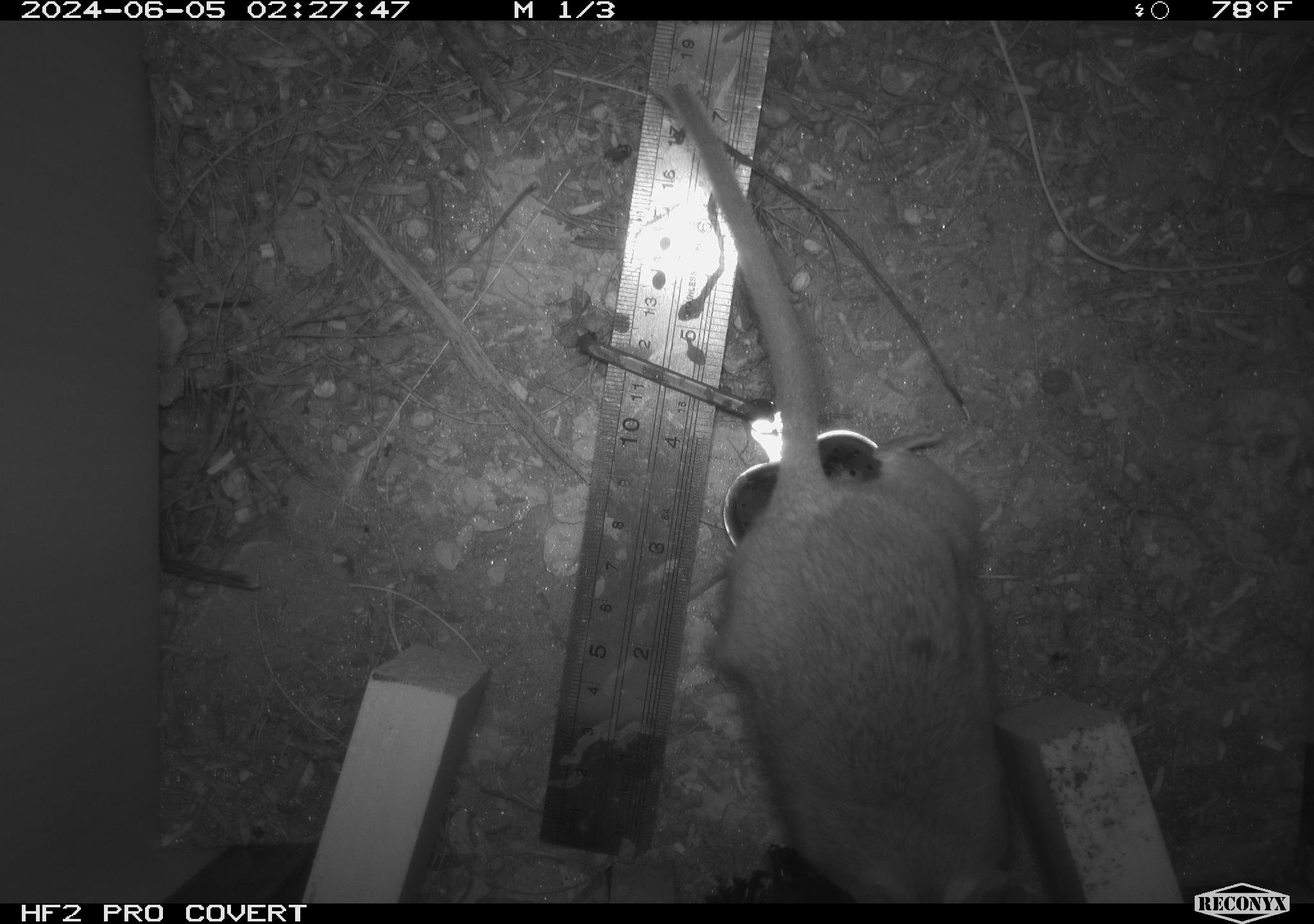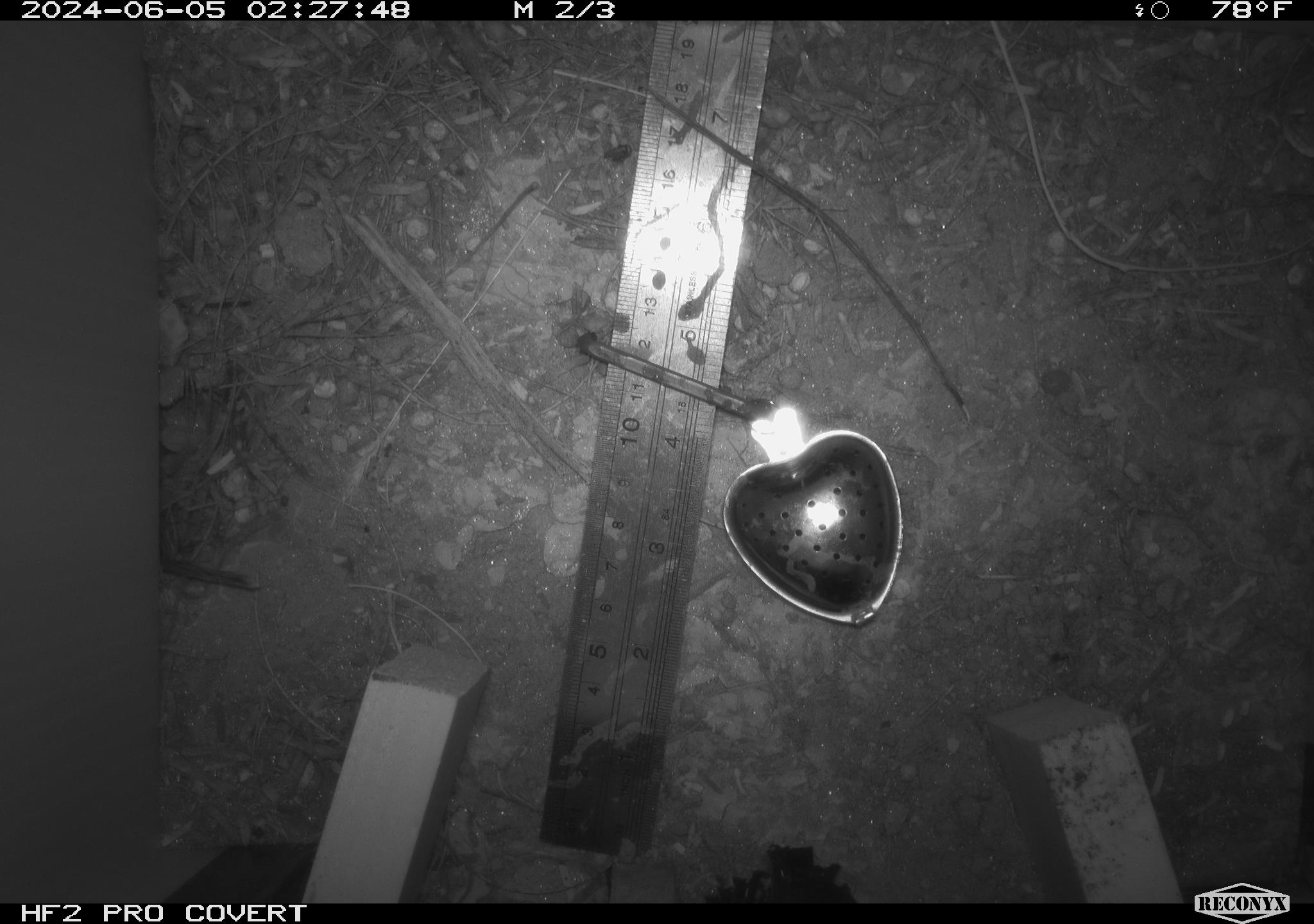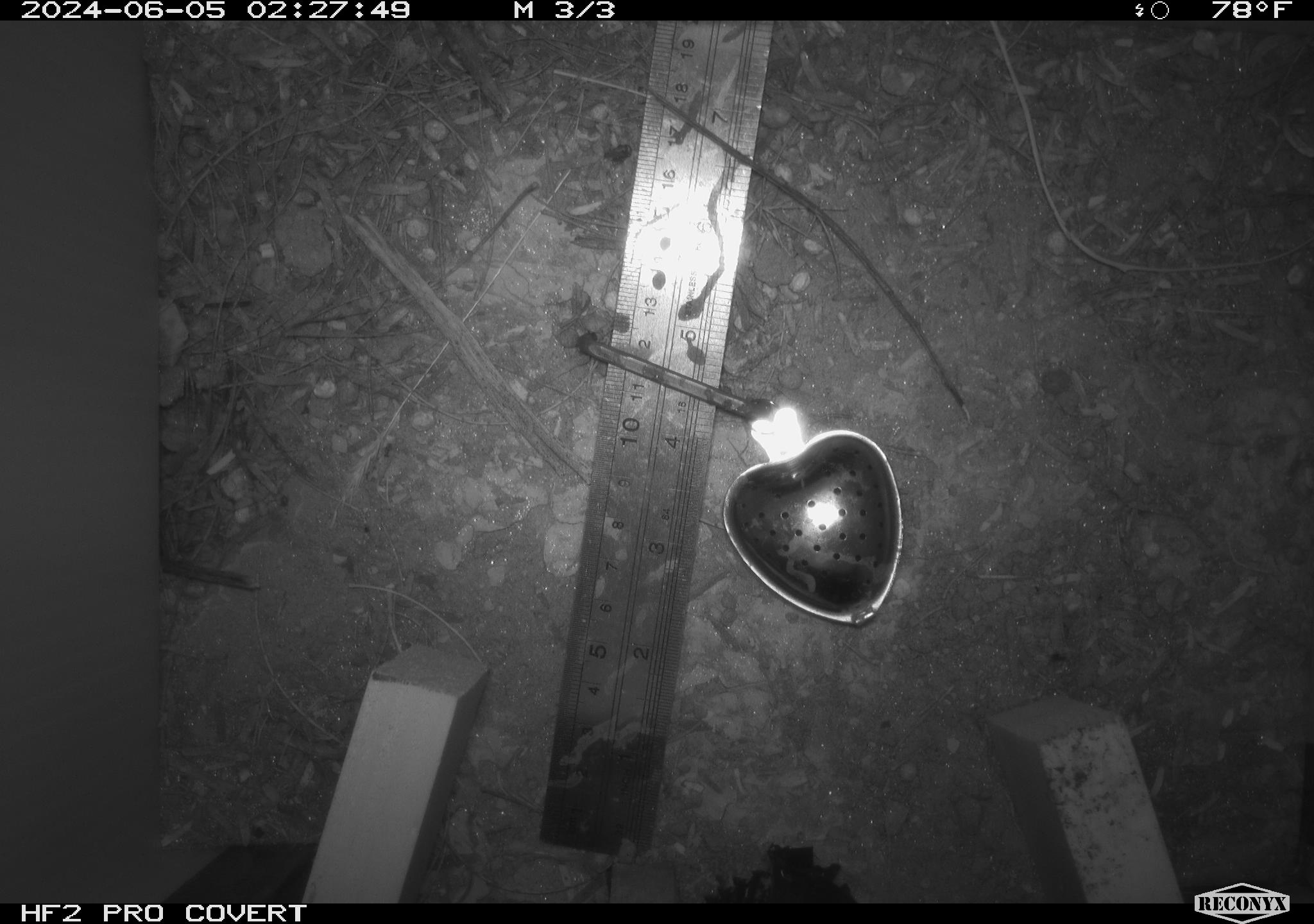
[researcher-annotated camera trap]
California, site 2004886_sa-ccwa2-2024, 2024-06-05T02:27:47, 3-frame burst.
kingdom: Animalia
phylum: Chordata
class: Mammalia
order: Rodentia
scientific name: Rodentia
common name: woodrat or rat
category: woodrat or rat species